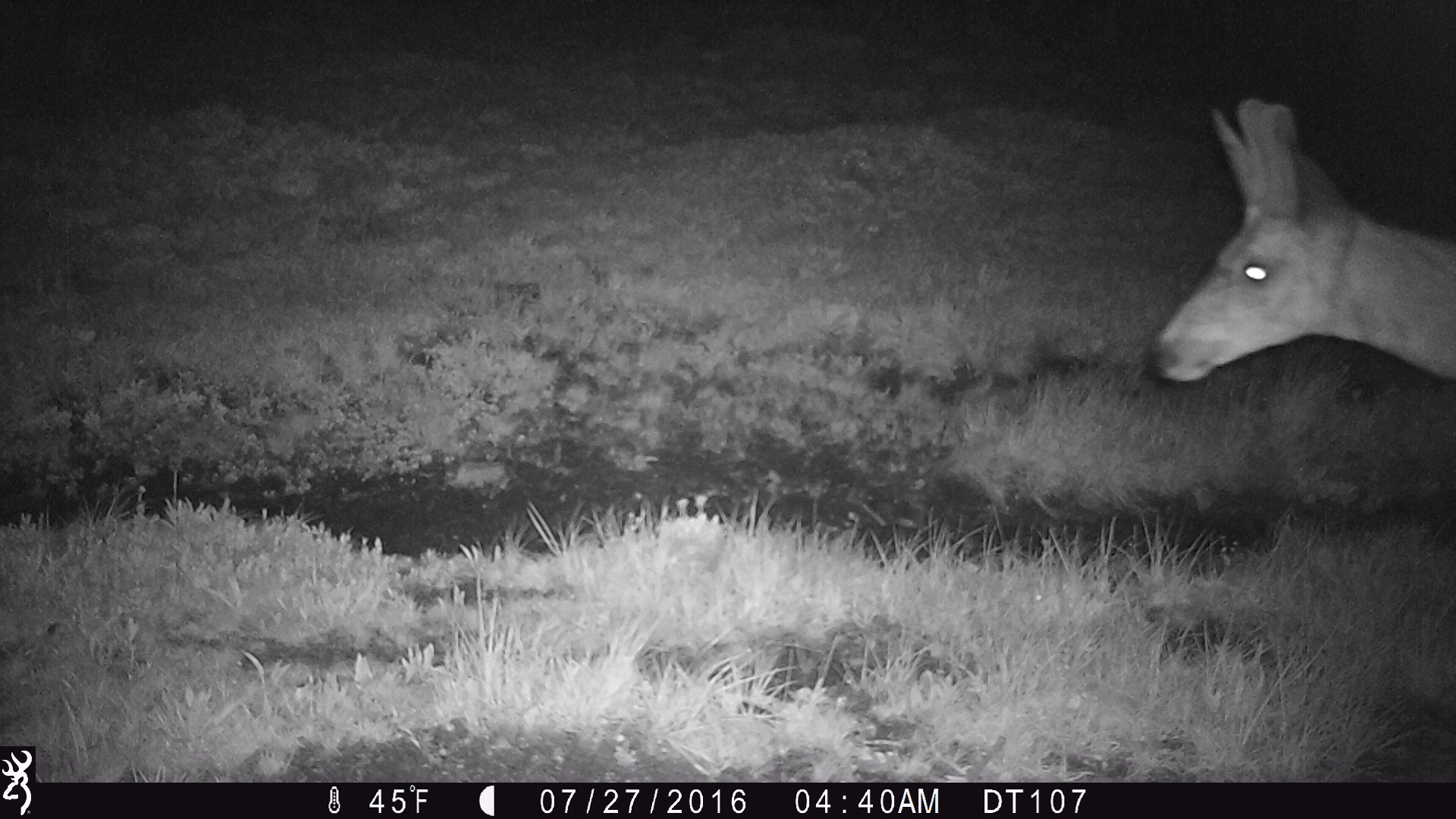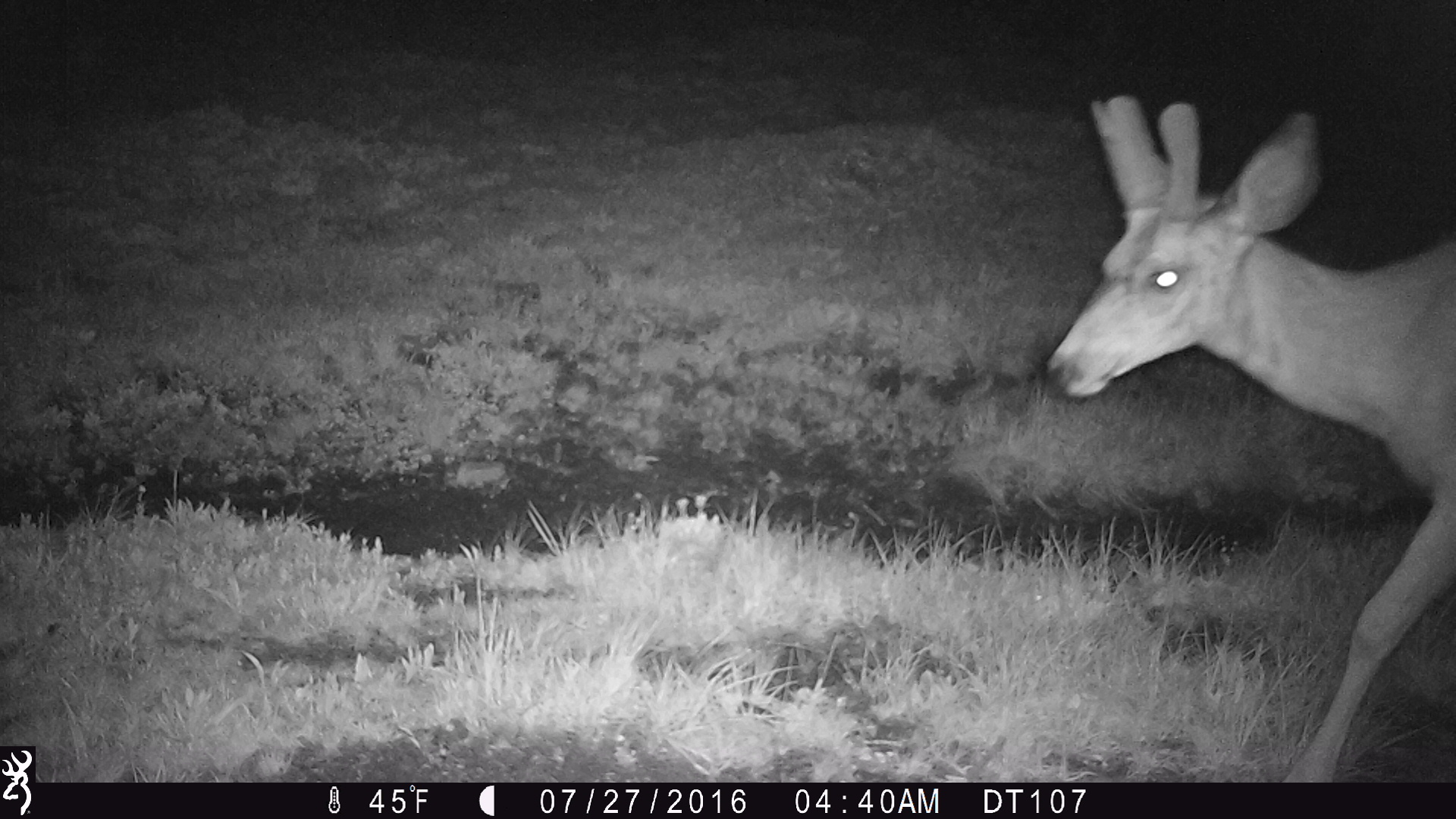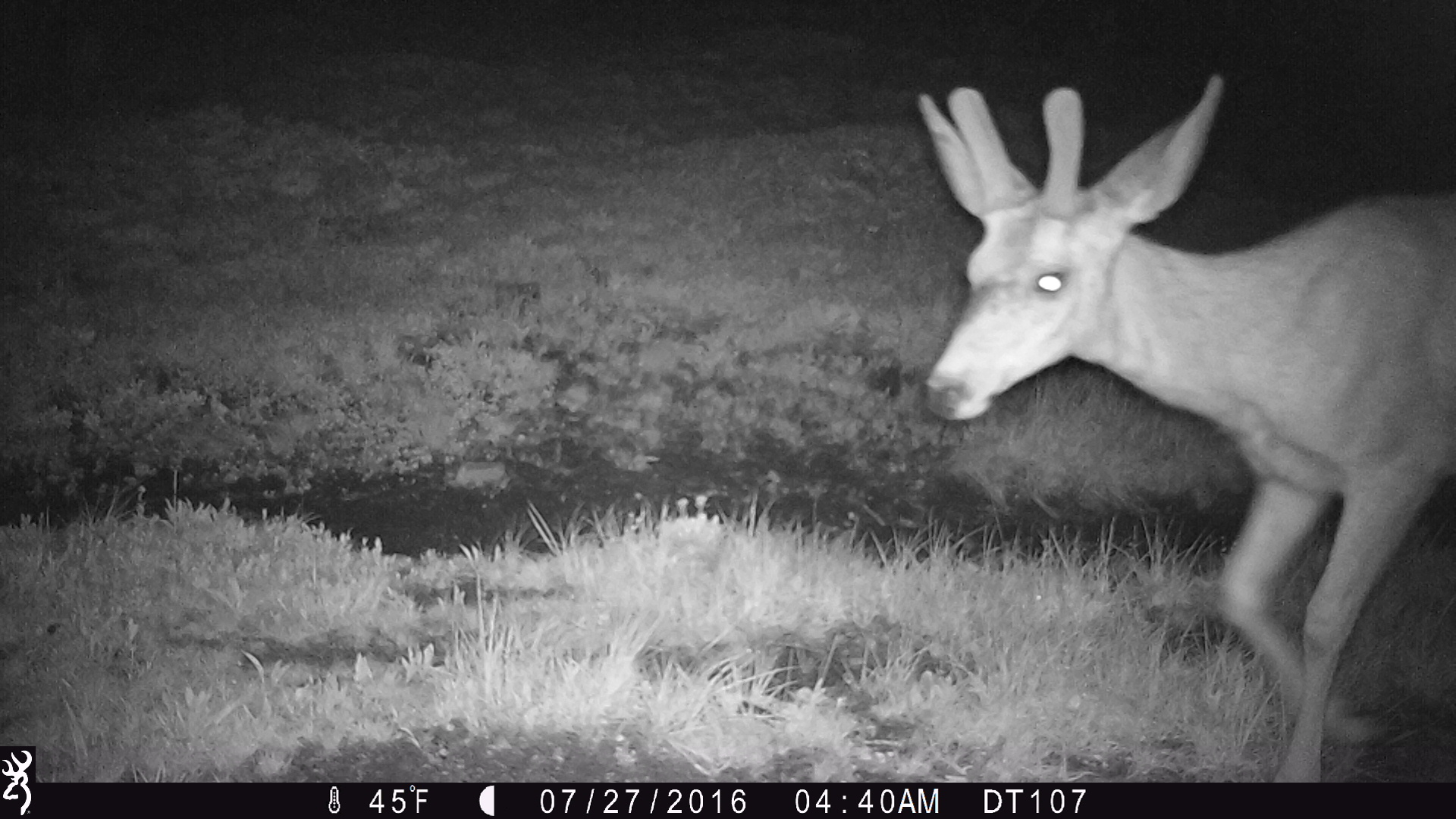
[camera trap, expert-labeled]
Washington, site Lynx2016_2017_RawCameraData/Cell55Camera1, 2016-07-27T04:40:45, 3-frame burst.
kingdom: Animalia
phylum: Chordata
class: Mammalia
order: Artiodactyla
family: Cervidae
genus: Odocoileus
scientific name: Odocoileus hemionus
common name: mule deer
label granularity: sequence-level